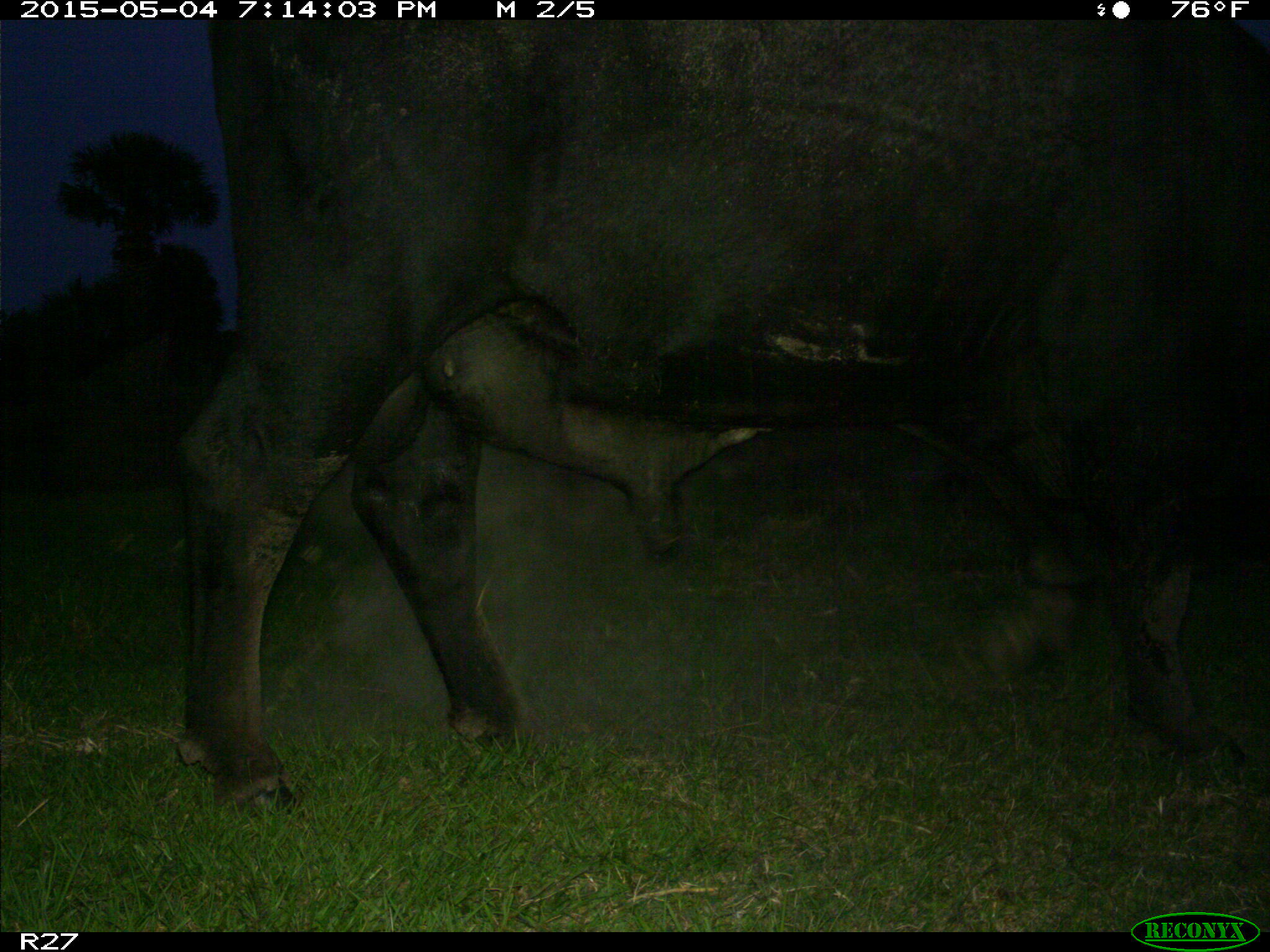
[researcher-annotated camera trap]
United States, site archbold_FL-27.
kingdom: Animalia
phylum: Chordata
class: Mammalia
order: Artiodactyla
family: Bovidae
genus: Bos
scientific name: Bos taurus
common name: domestic cow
Bos taurus (domestic cow).